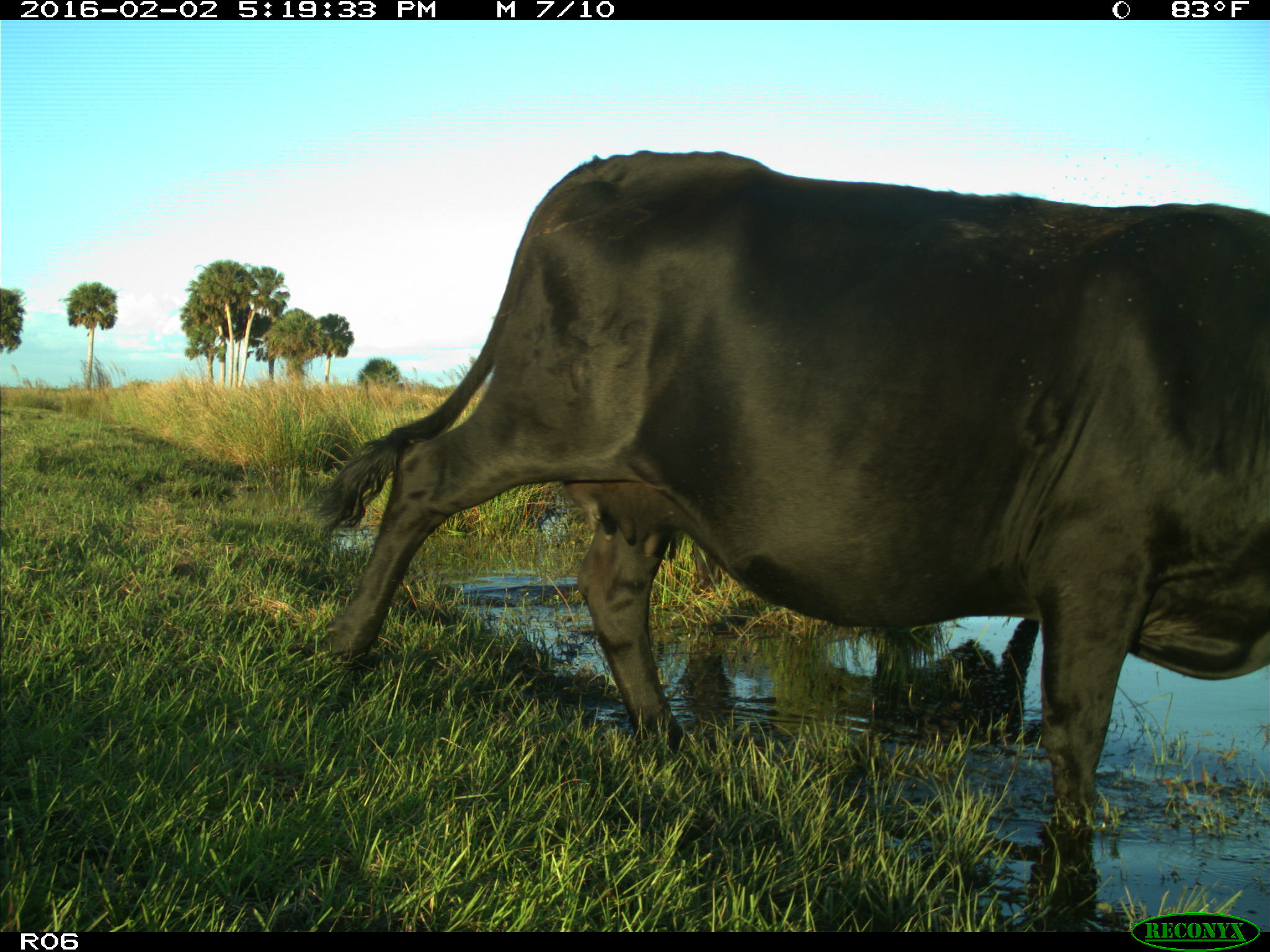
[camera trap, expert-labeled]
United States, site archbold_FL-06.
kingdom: Animalia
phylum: Chordata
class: Mammalia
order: Artiodactyla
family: Bovidae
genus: Bos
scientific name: Bos taurus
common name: domestic cow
Bos taurus (domestic cow).